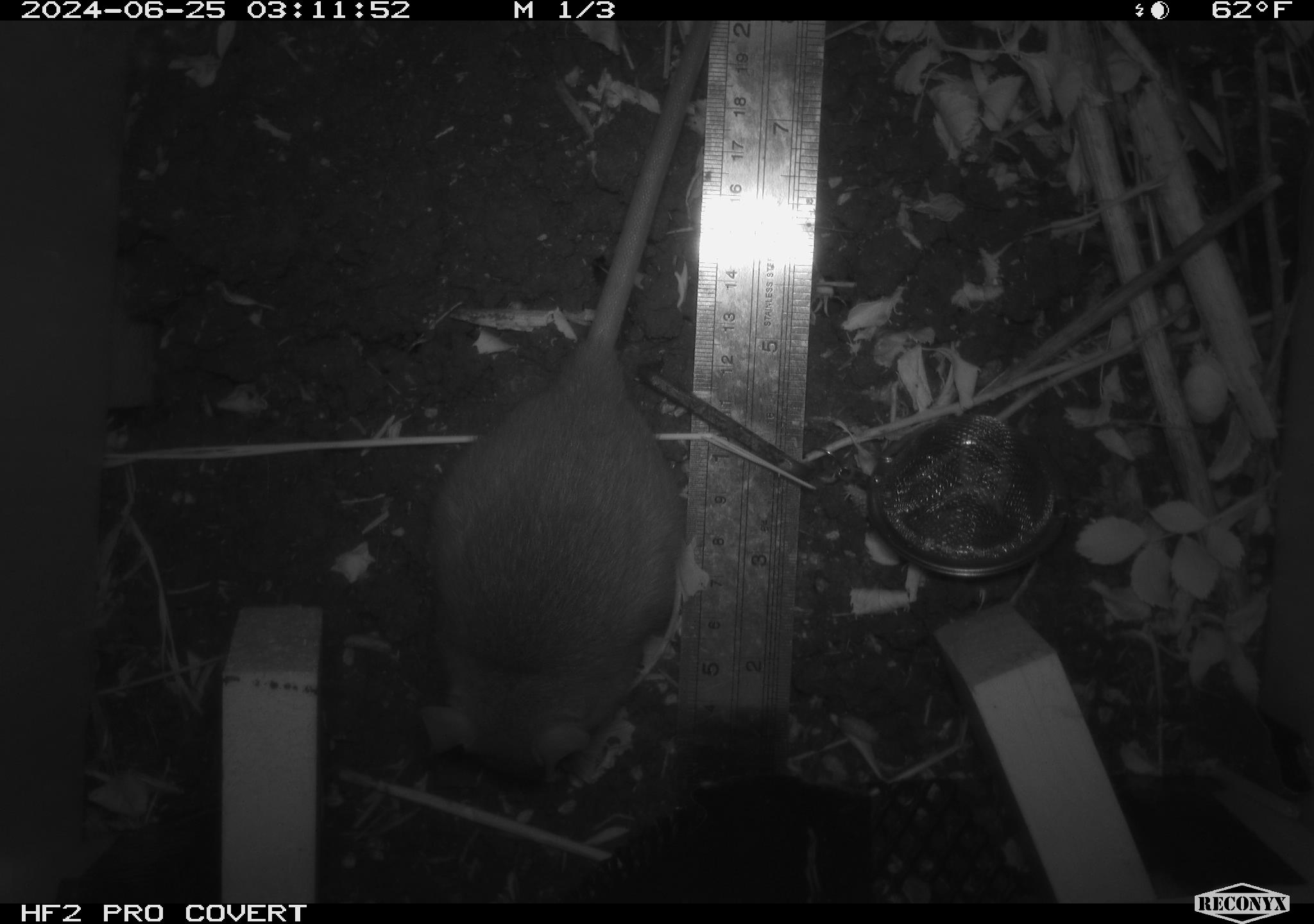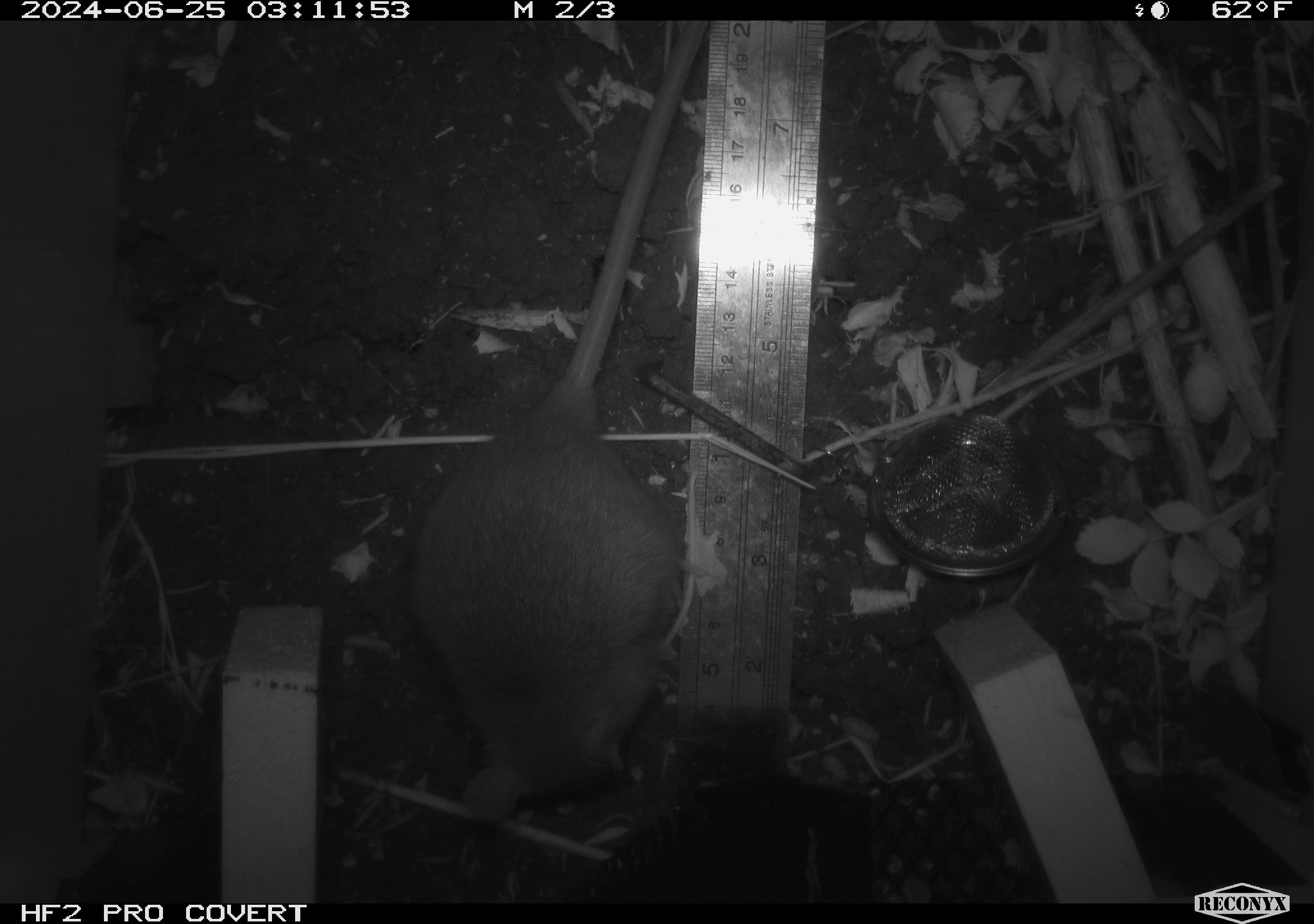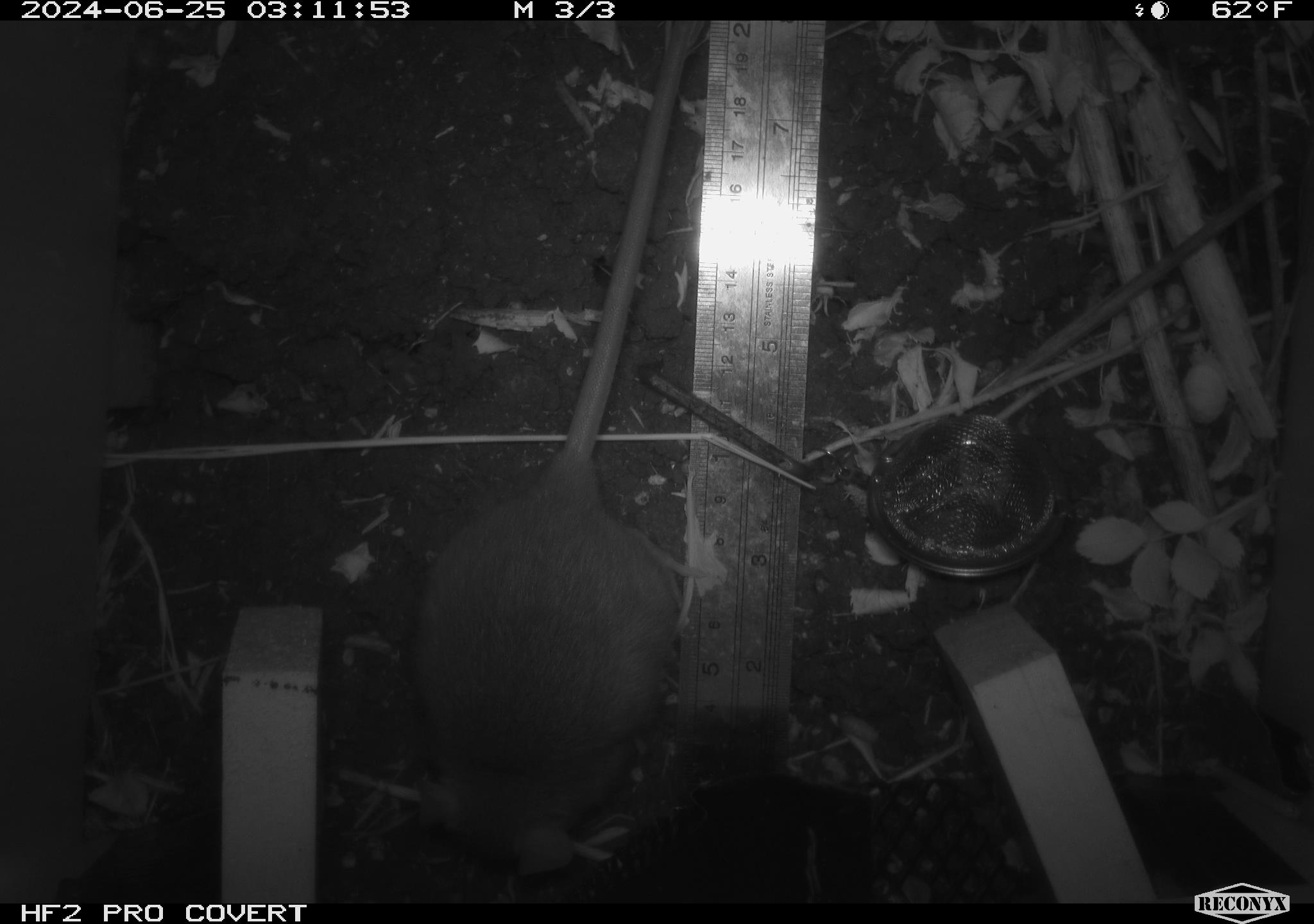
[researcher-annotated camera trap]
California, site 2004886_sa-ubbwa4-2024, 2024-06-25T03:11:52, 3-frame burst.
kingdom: Animalia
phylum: Chordata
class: Mammalia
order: Rodentia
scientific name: Rodentia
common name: woodrat or rat or mouse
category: woodrat or rat or mouse species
Woodrat or rat or mouse species (woodrat or rat or mouse) (Rodentia).